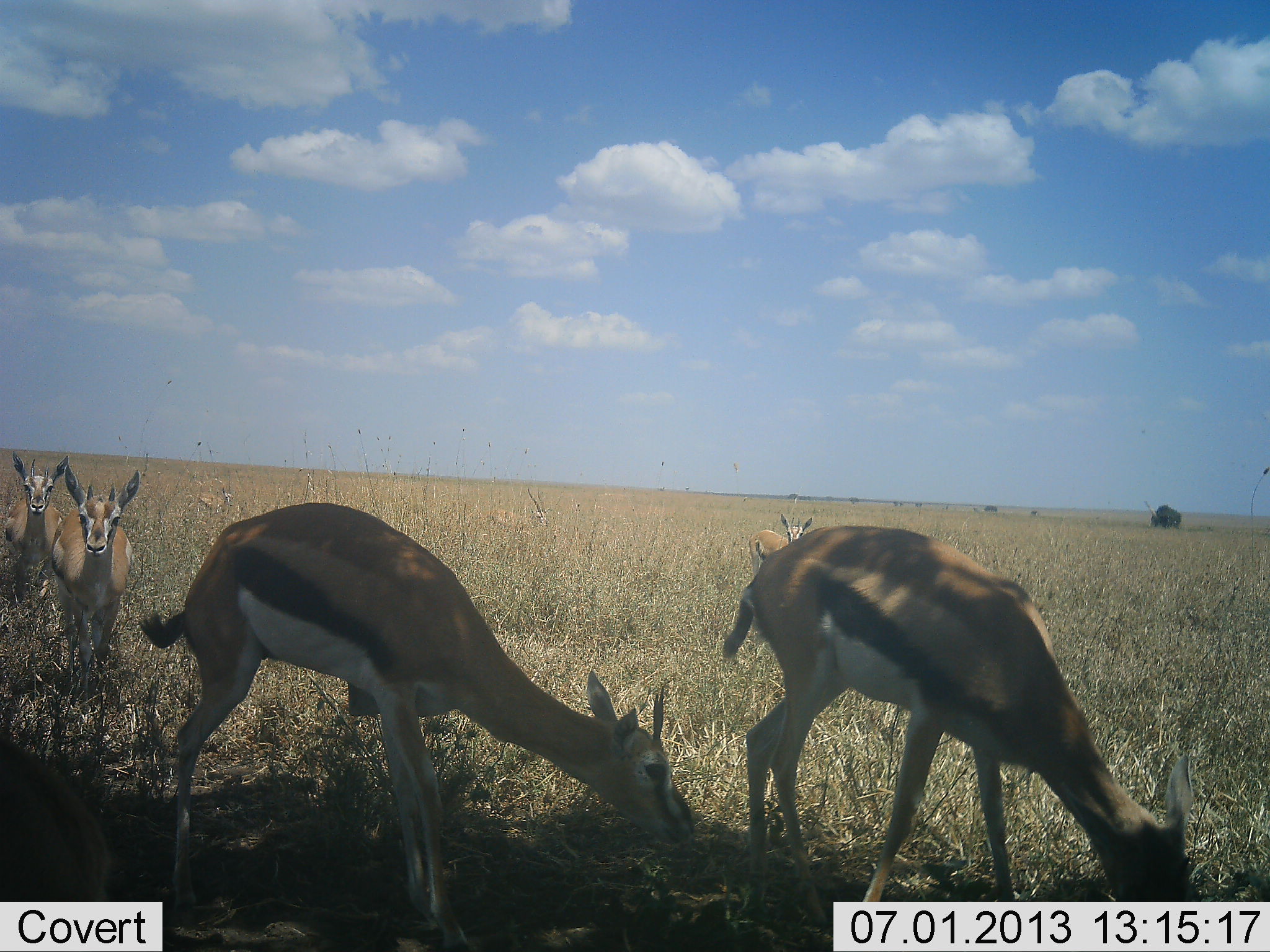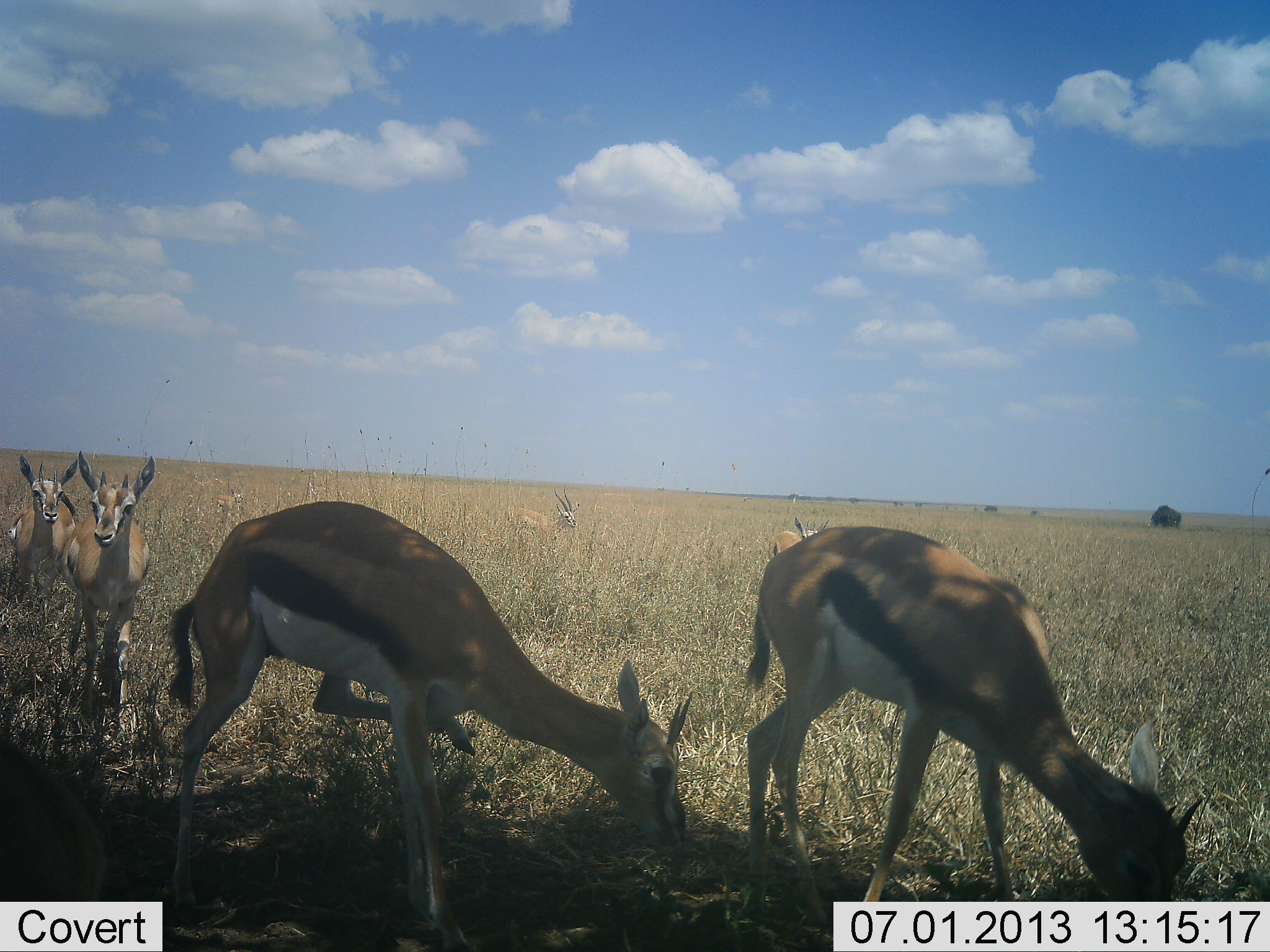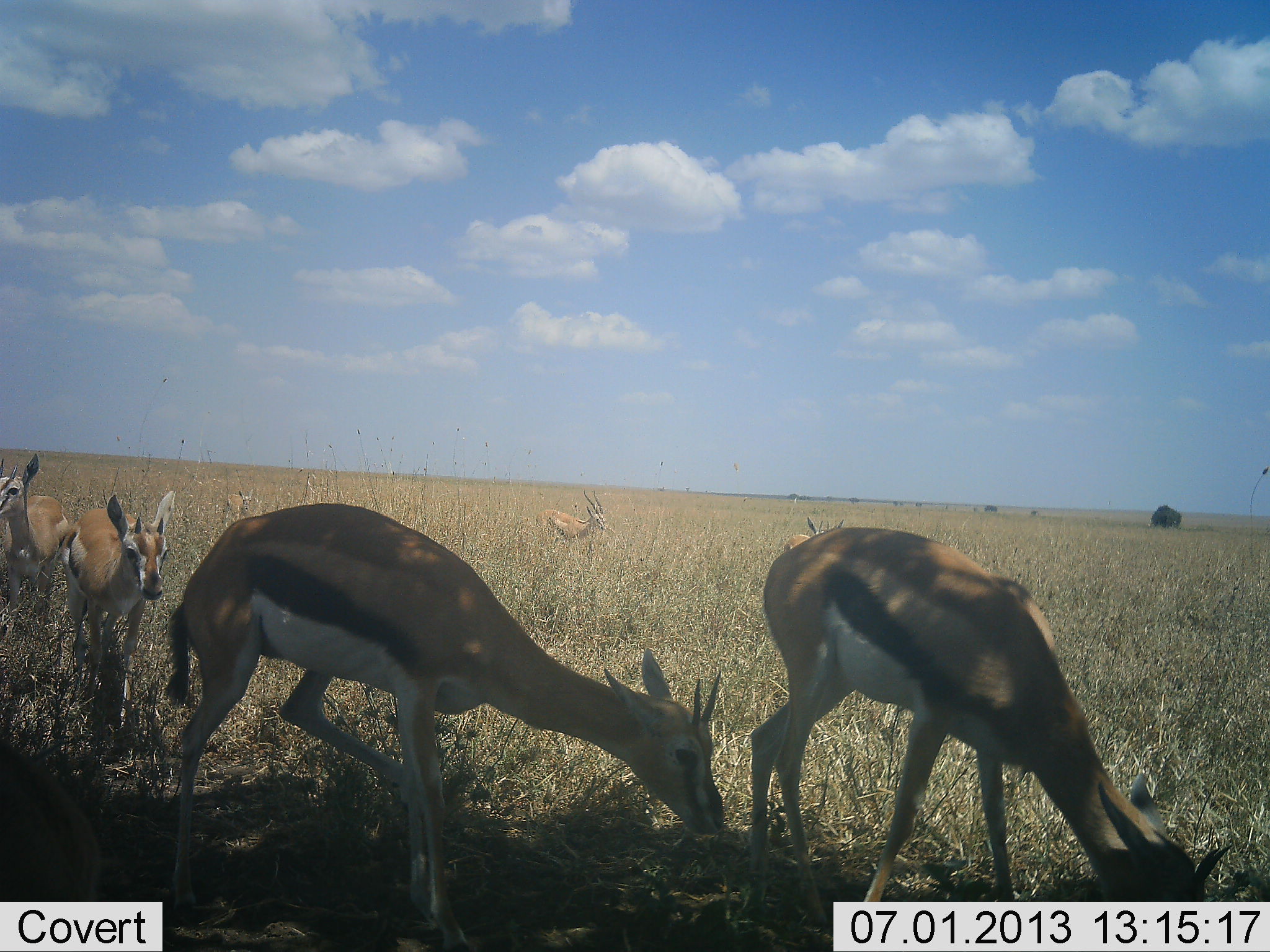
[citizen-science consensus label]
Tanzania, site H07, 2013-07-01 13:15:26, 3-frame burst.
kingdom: Animalia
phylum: Chordata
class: Mammalia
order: Artiodactyla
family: Bovidae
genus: Eudorcas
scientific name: Eudorcas thomsonii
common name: thomson's gazelle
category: gazellethomsons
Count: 6.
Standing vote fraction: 56%.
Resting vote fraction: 0%.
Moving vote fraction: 53%.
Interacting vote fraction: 3%.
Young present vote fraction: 9%.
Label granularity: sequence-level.